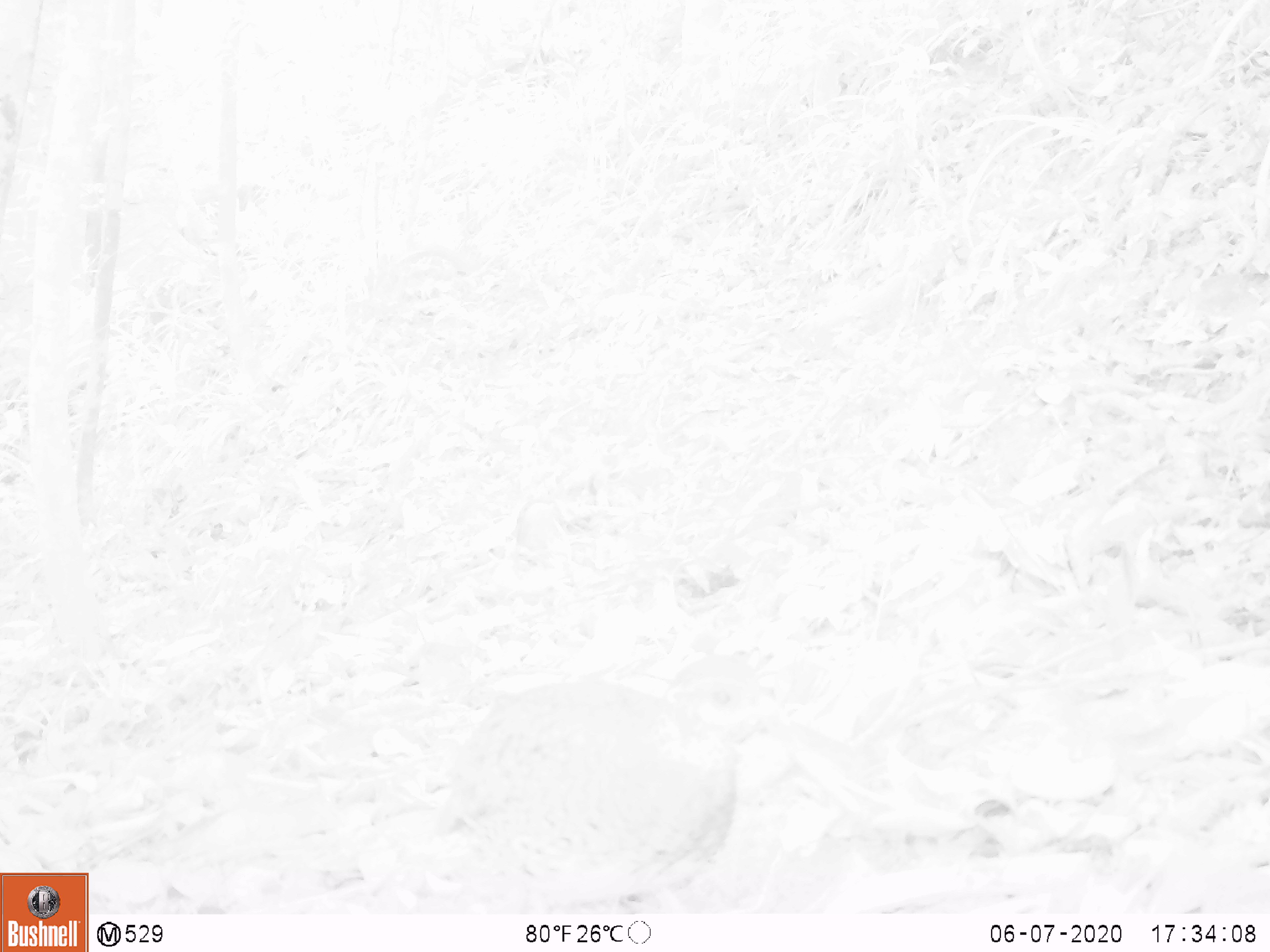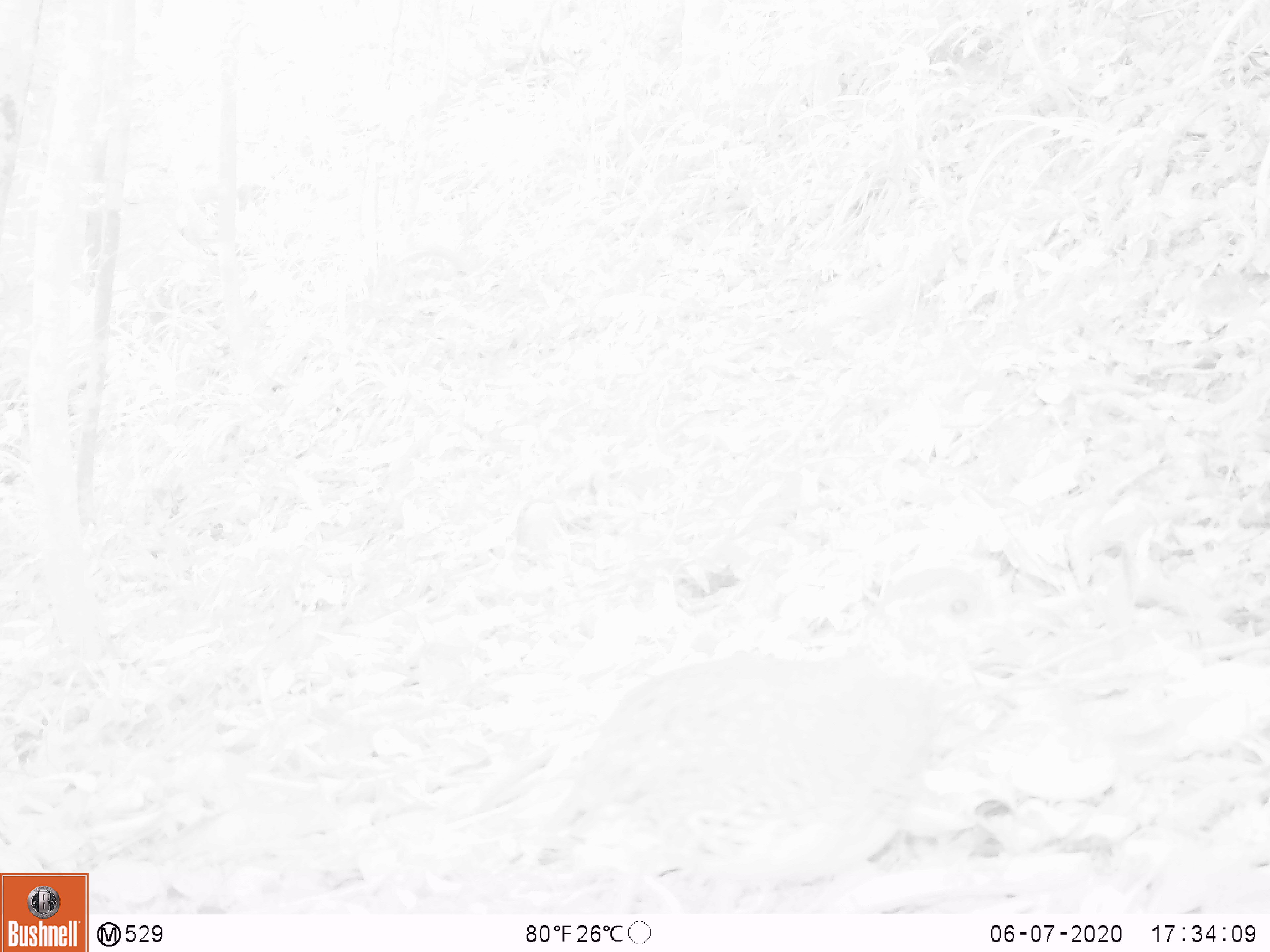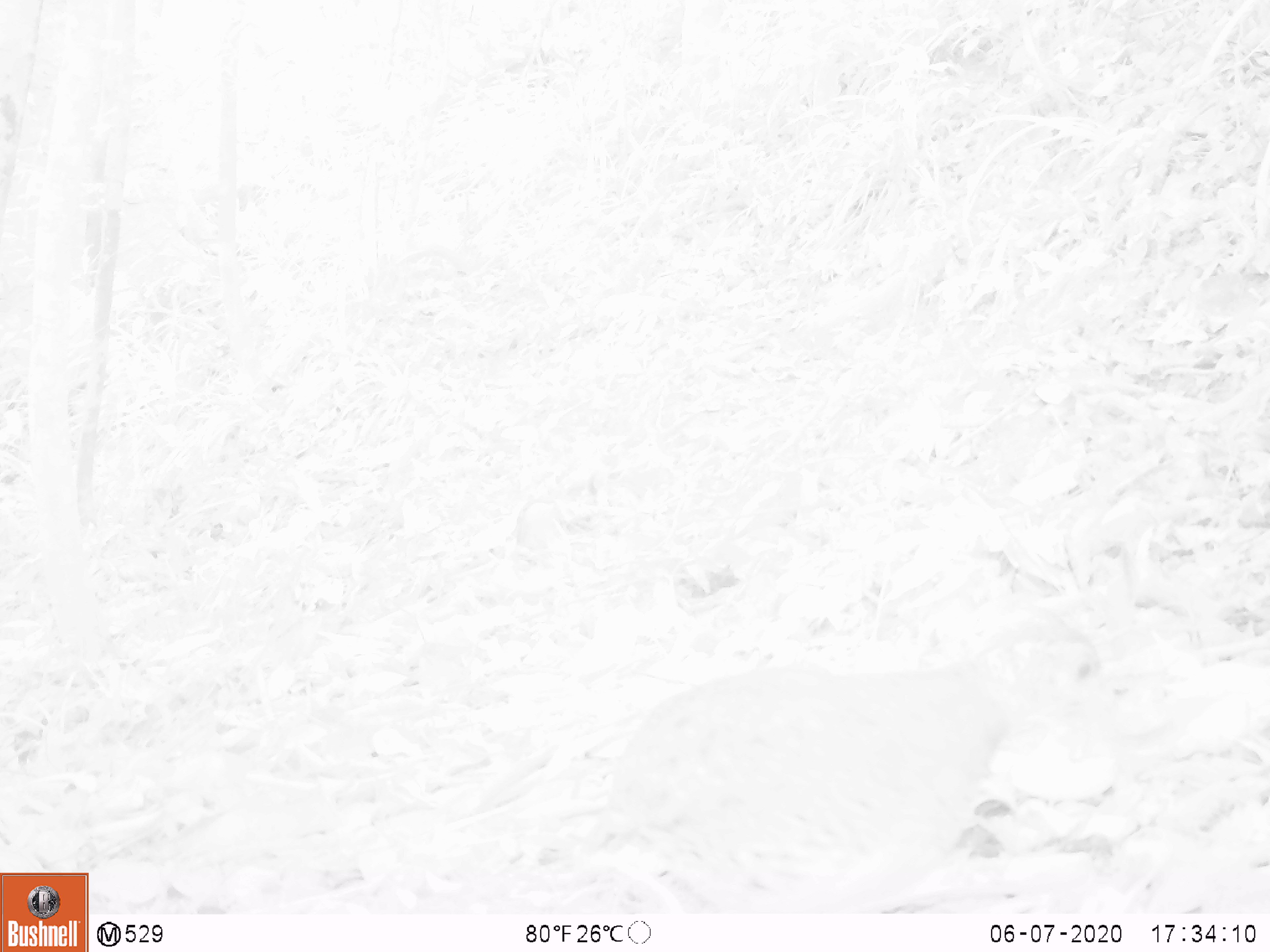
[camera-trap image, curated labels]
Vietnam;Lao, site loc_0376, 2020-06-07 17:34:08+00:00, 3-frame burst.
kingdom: Animalia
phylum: Chordata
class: Aves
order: Galliformes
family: Phasianidae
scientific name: Phasianidae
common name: partridge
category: unidentified partridge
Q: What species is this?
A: Unidentified partridge (partridge) (Phasianidae).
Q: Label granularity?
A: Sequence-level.